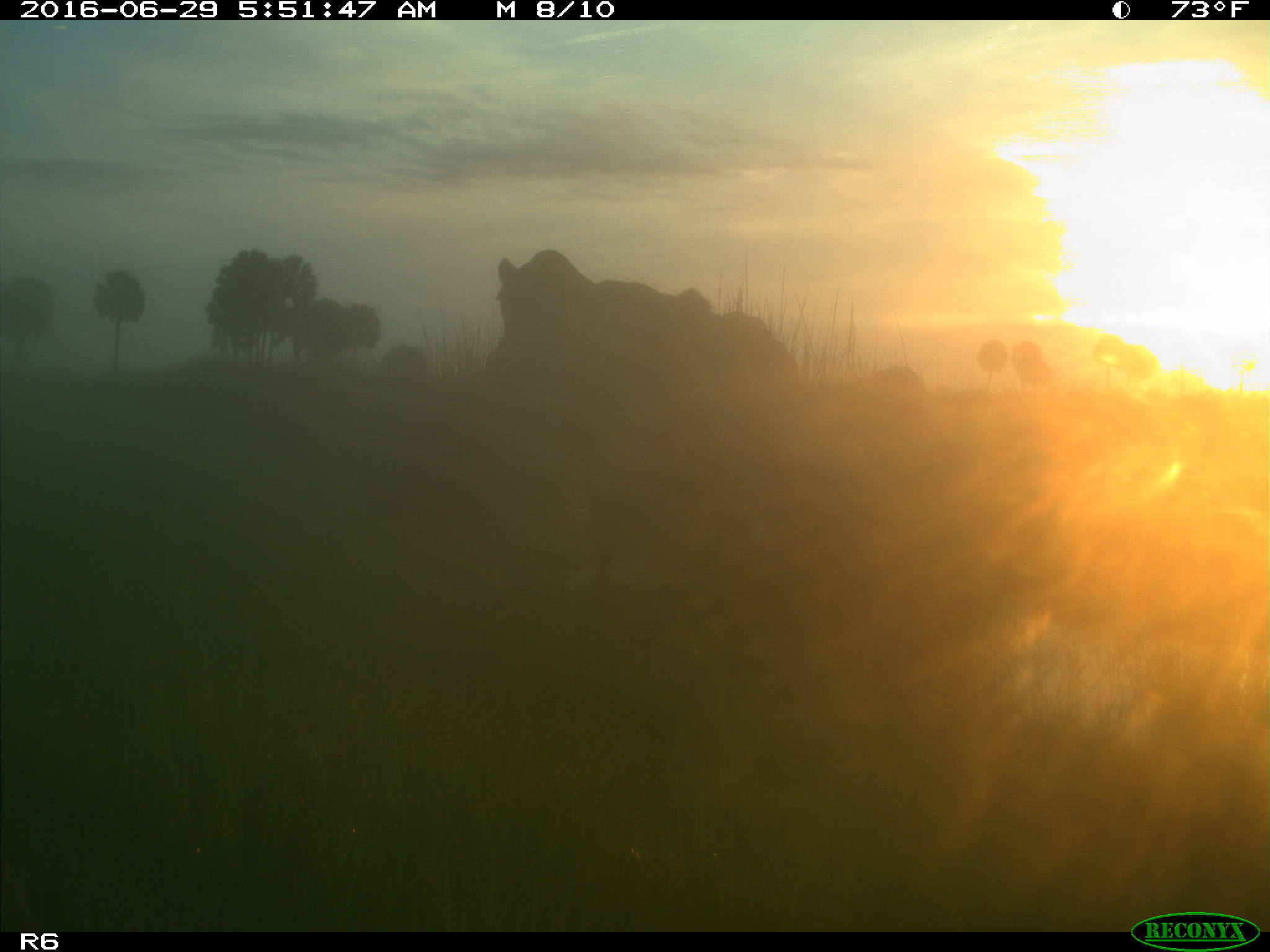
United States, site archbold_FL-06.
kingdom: Animalia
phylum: Chordata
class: Mammalia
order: Artiodactyla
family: Bovidae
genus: Bos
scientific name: Bos taurus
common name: domestic cow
Bos taurus (domestic cow).